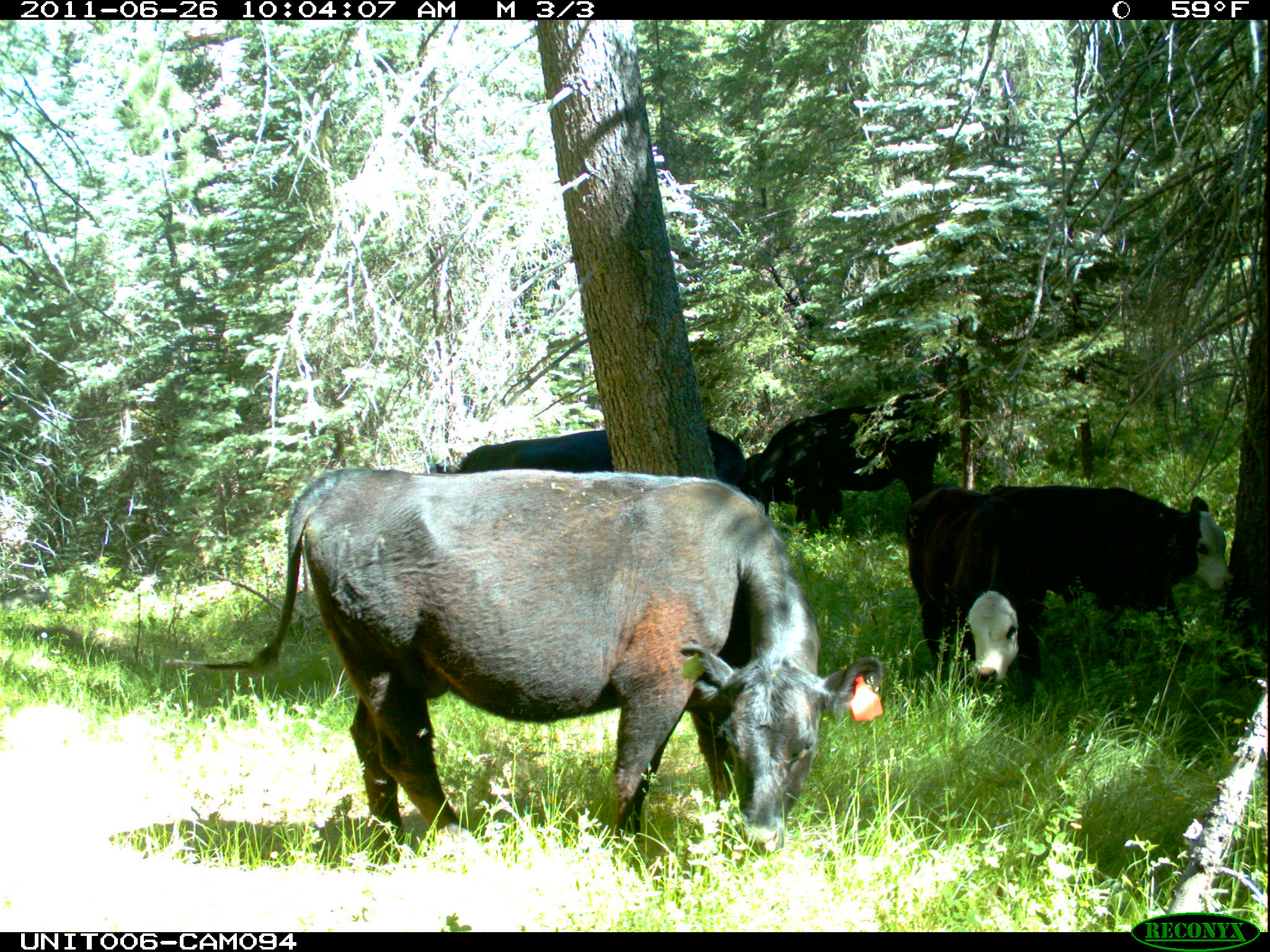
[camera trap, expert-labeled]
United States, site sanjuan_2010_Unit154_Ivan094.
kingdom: Animalia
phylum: Chordata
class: Mammalia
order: Artiodactyla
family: Bovidae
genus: Bos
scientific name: Bos taurus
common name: domestic cow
Bos taurus (domestic cow).